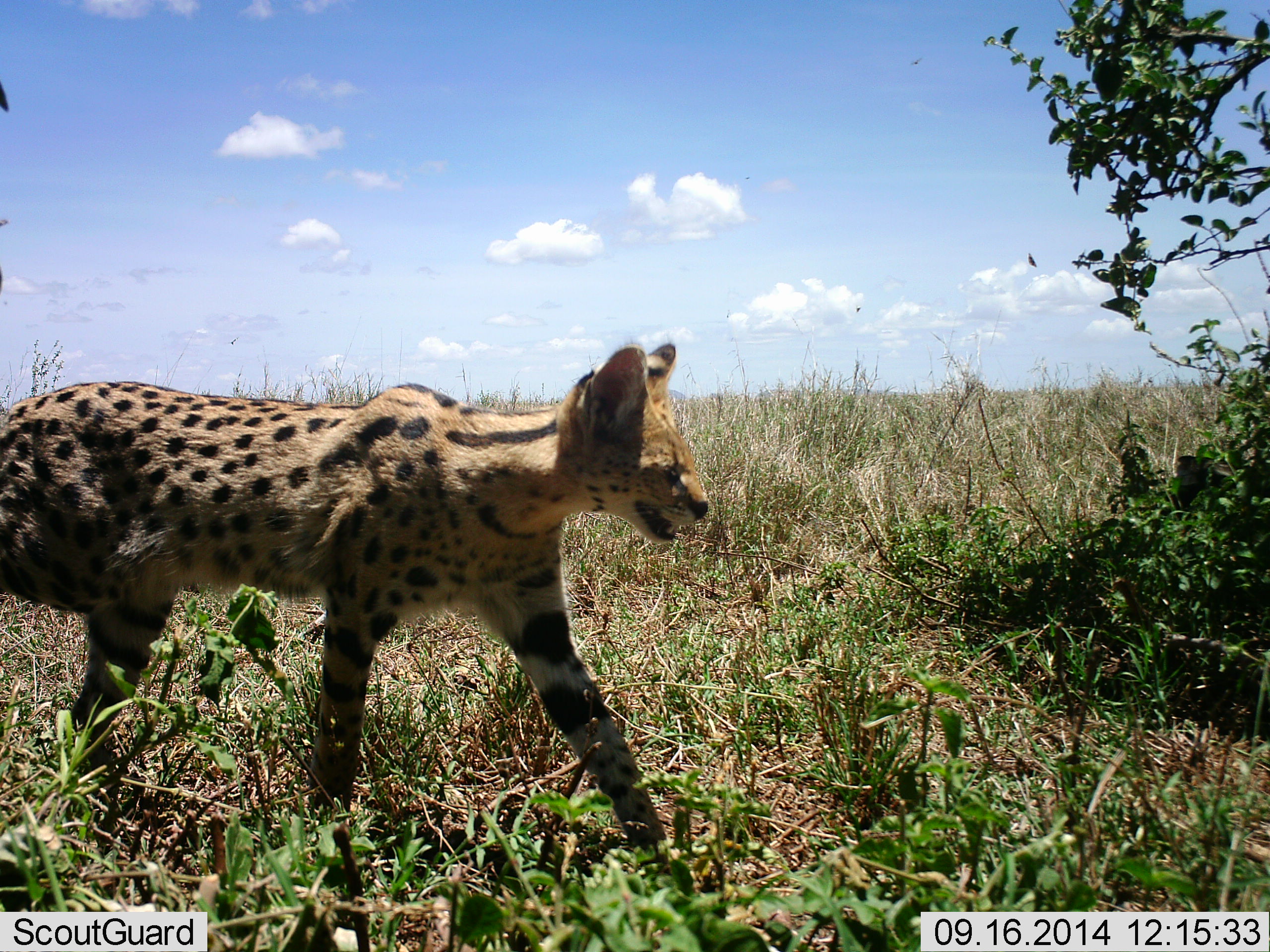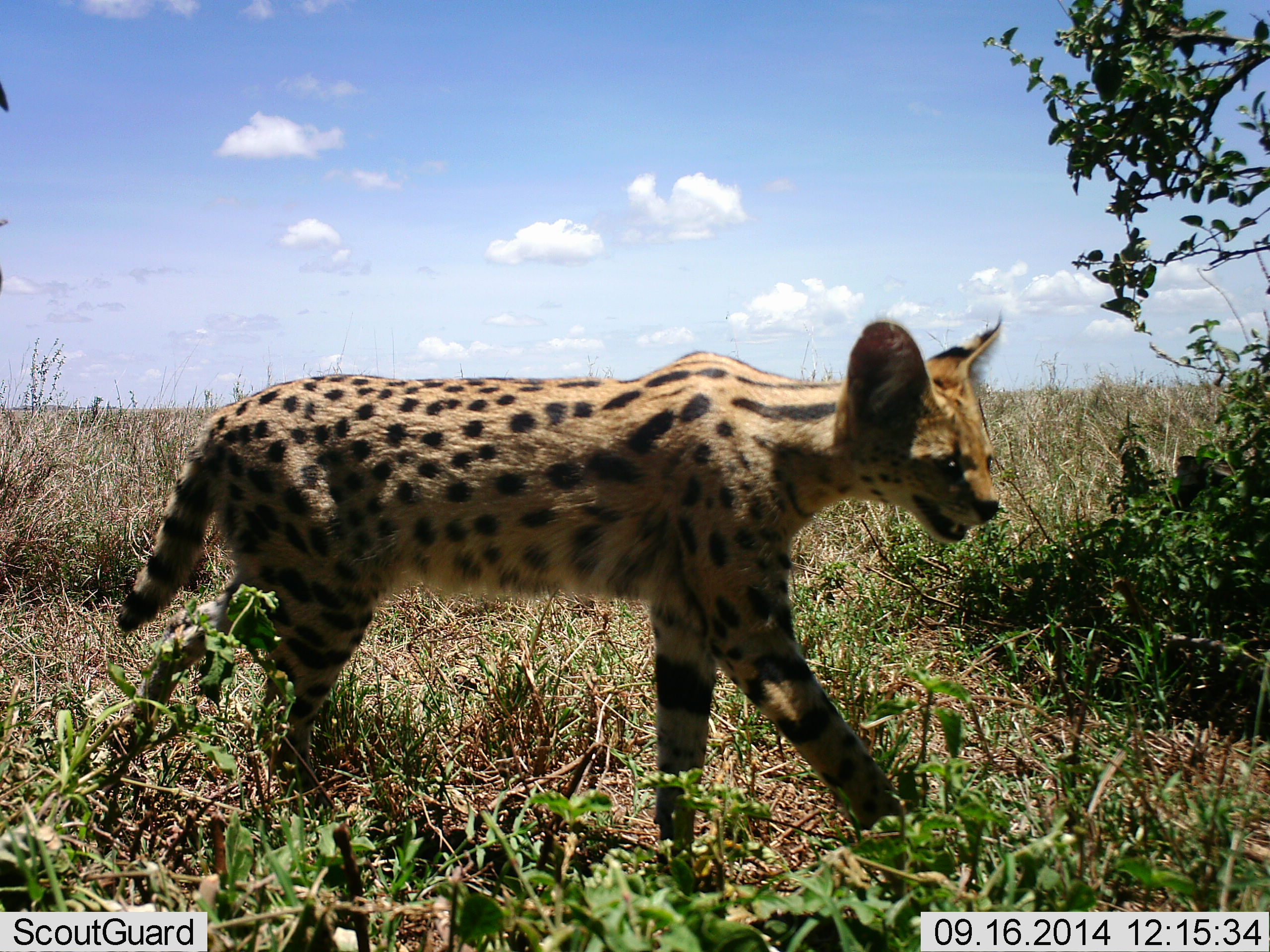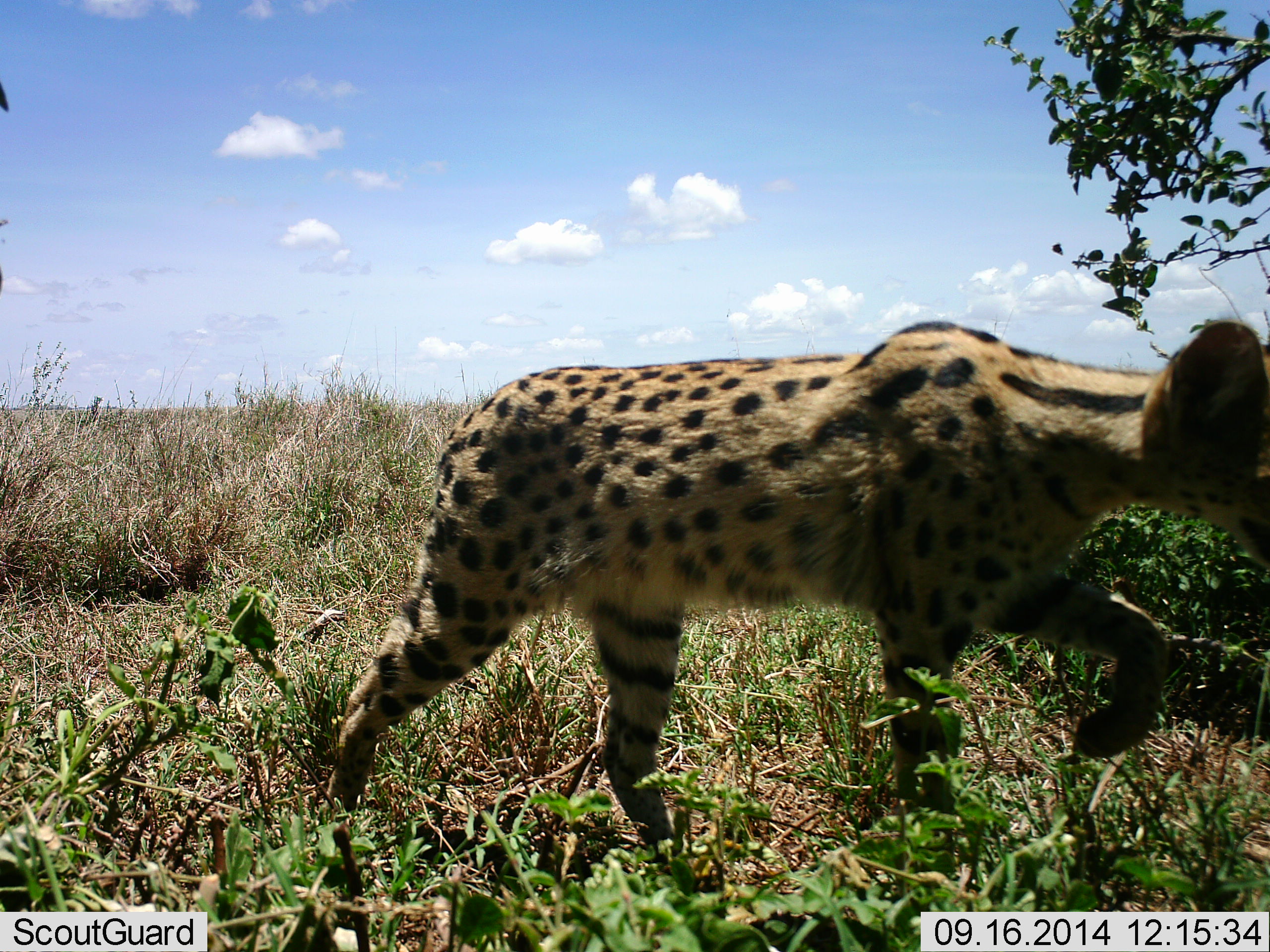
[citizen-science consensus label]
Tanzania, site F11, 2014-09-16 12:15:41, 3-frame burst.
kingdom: Animalia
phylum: Chordata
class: Mammalia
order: Carnivora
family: Felidae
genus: Leptailurus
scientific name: Leptailurus serval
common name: serval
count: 1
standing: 10%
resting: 0%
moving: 100%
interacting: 0%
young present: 0%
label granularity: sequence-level